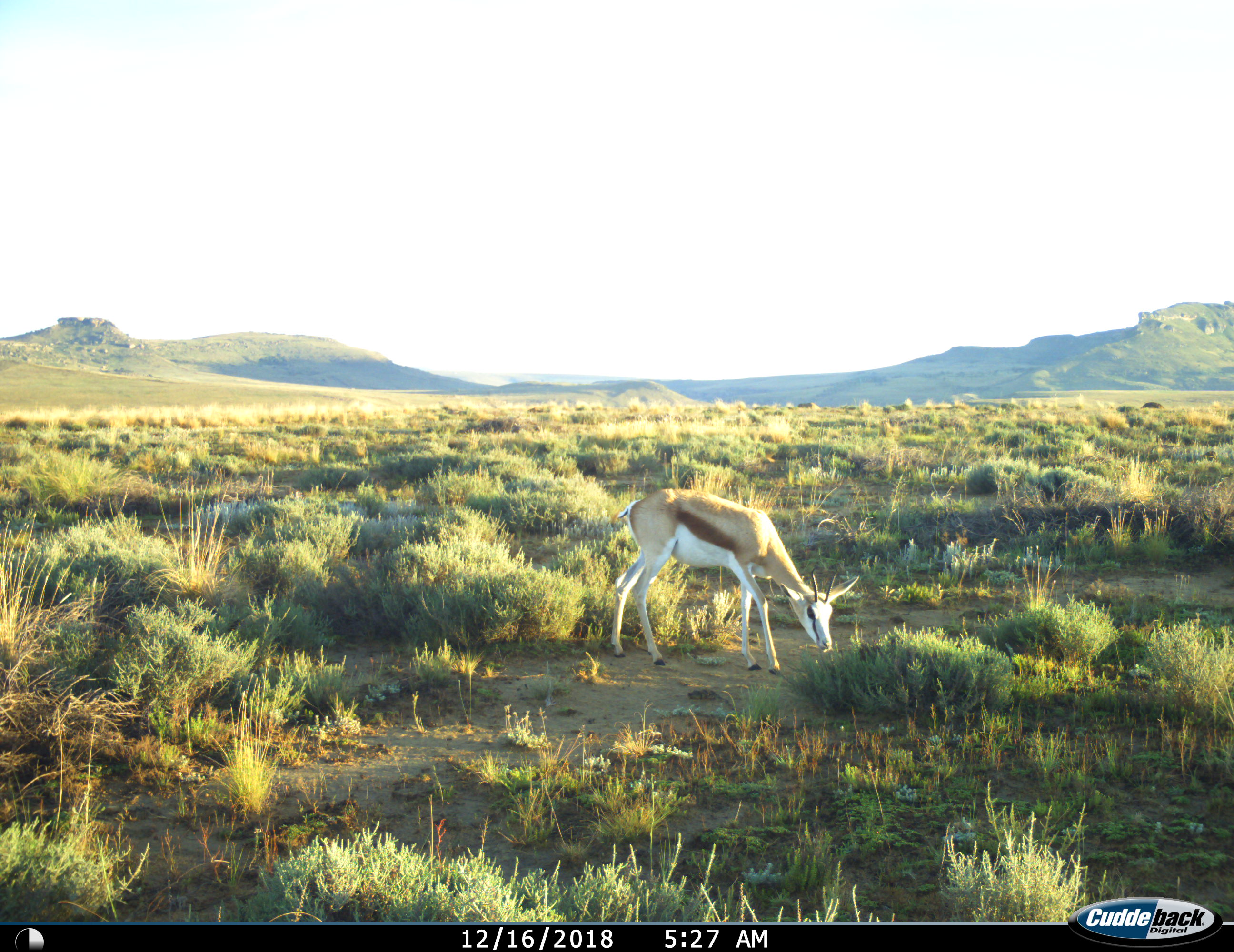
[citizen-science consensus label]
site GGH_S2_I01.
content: unidentified animal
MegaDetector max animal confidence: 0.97